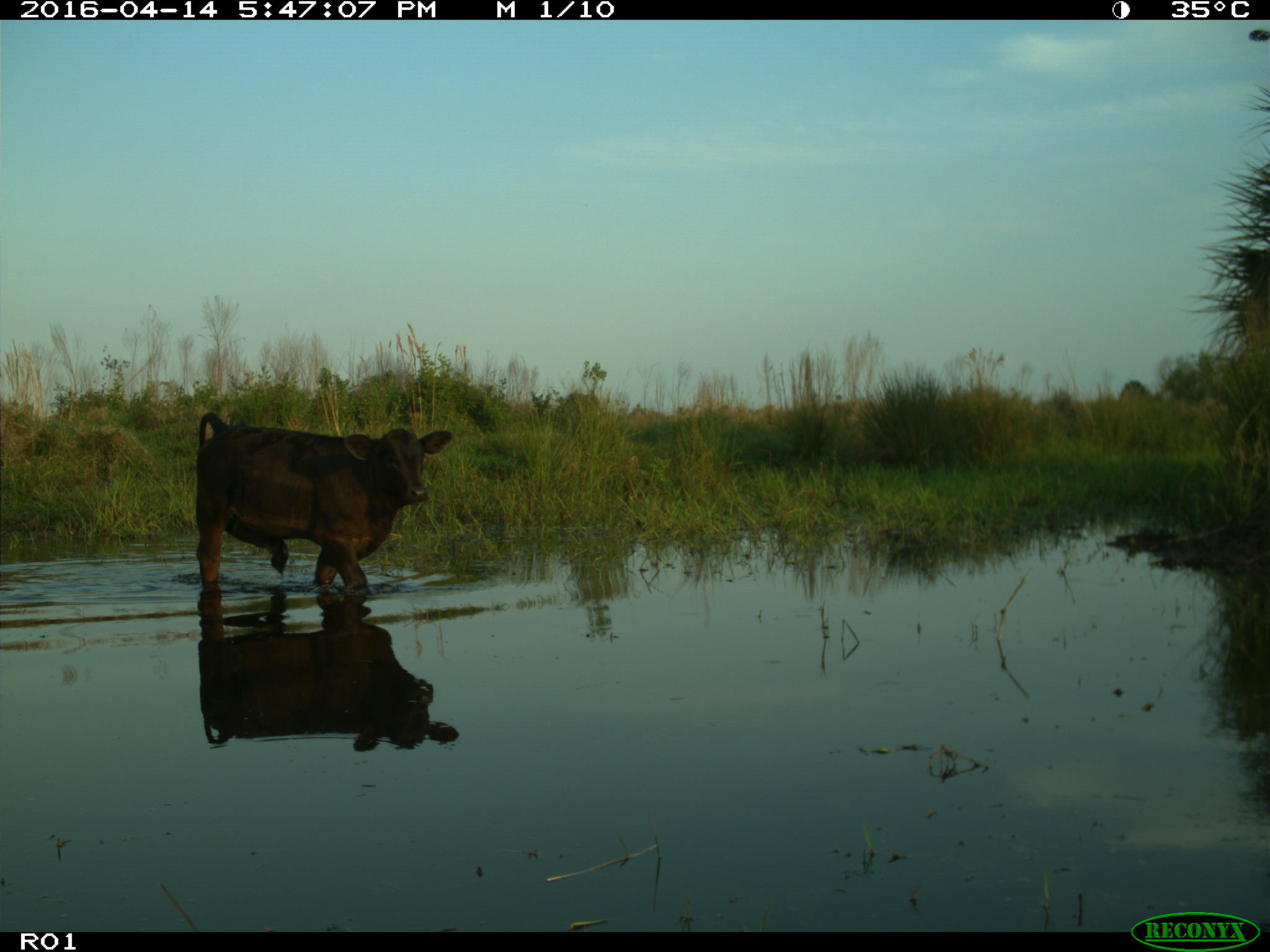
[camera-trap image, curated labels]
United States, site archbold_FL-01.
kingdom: Animalia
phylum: Chordata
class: Mammalia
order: Artiodactyla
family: Bovidae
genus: Bos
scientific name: Bos taurus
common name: domestic cow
Bos taurus (domestic cow).